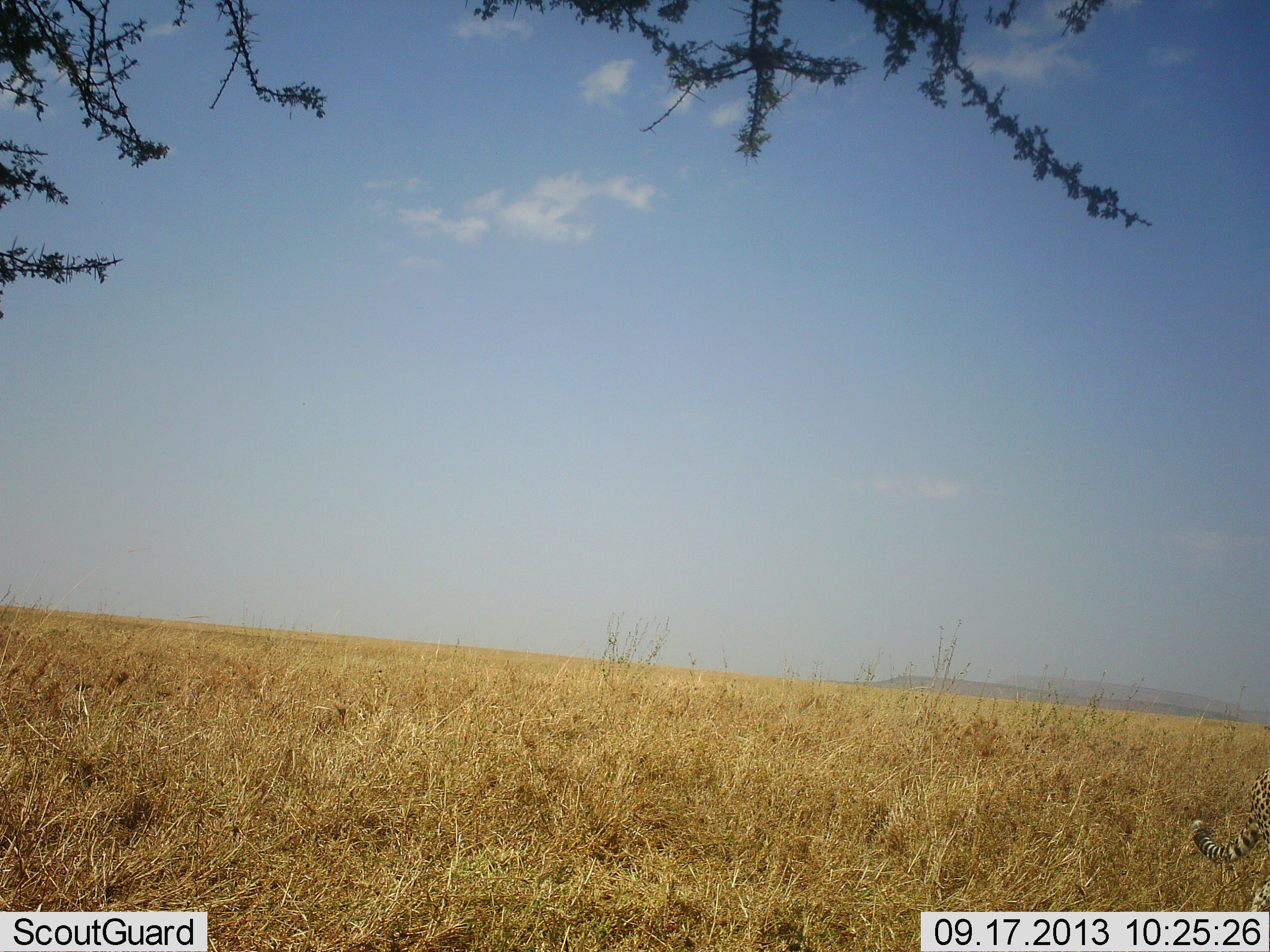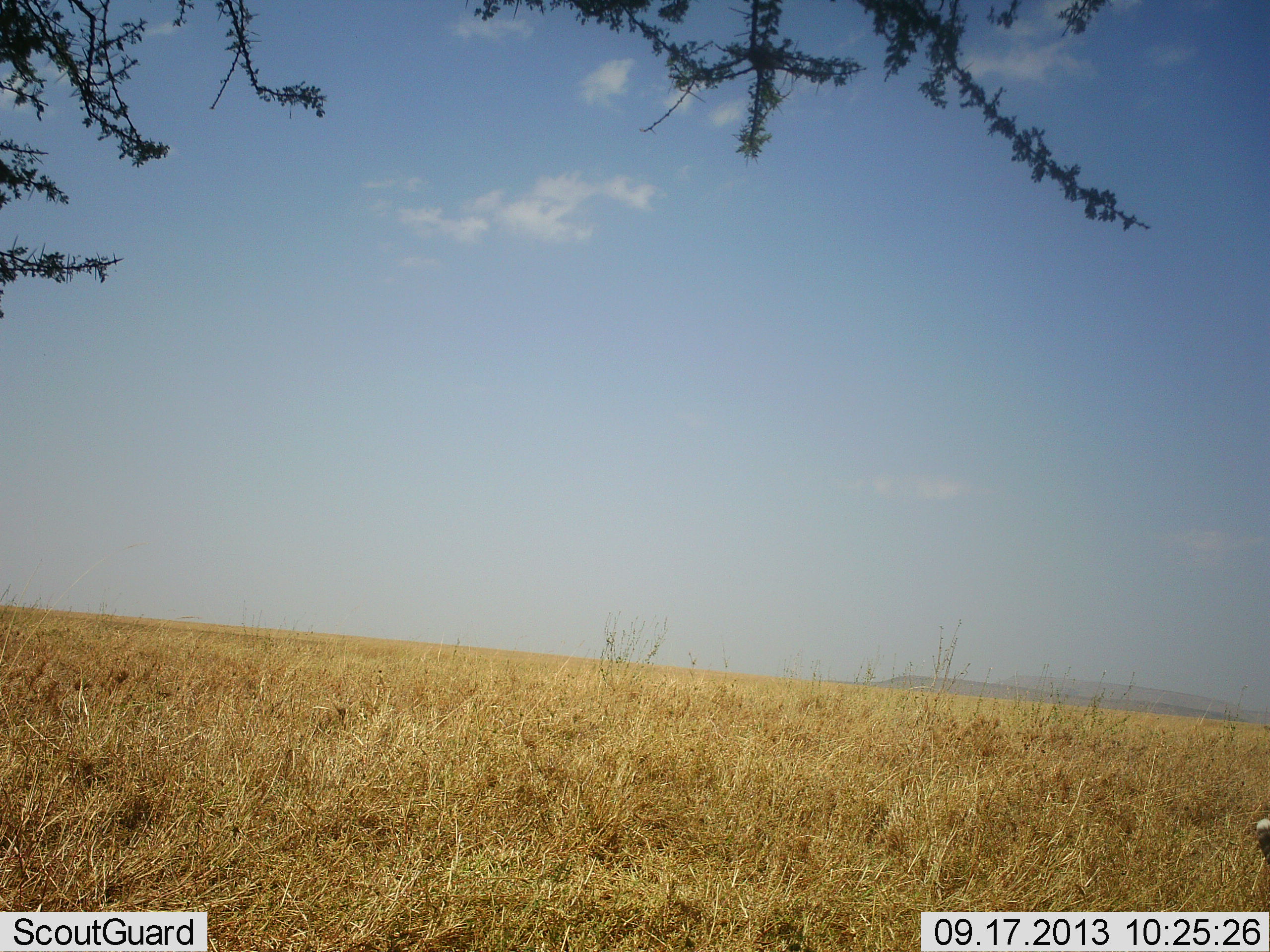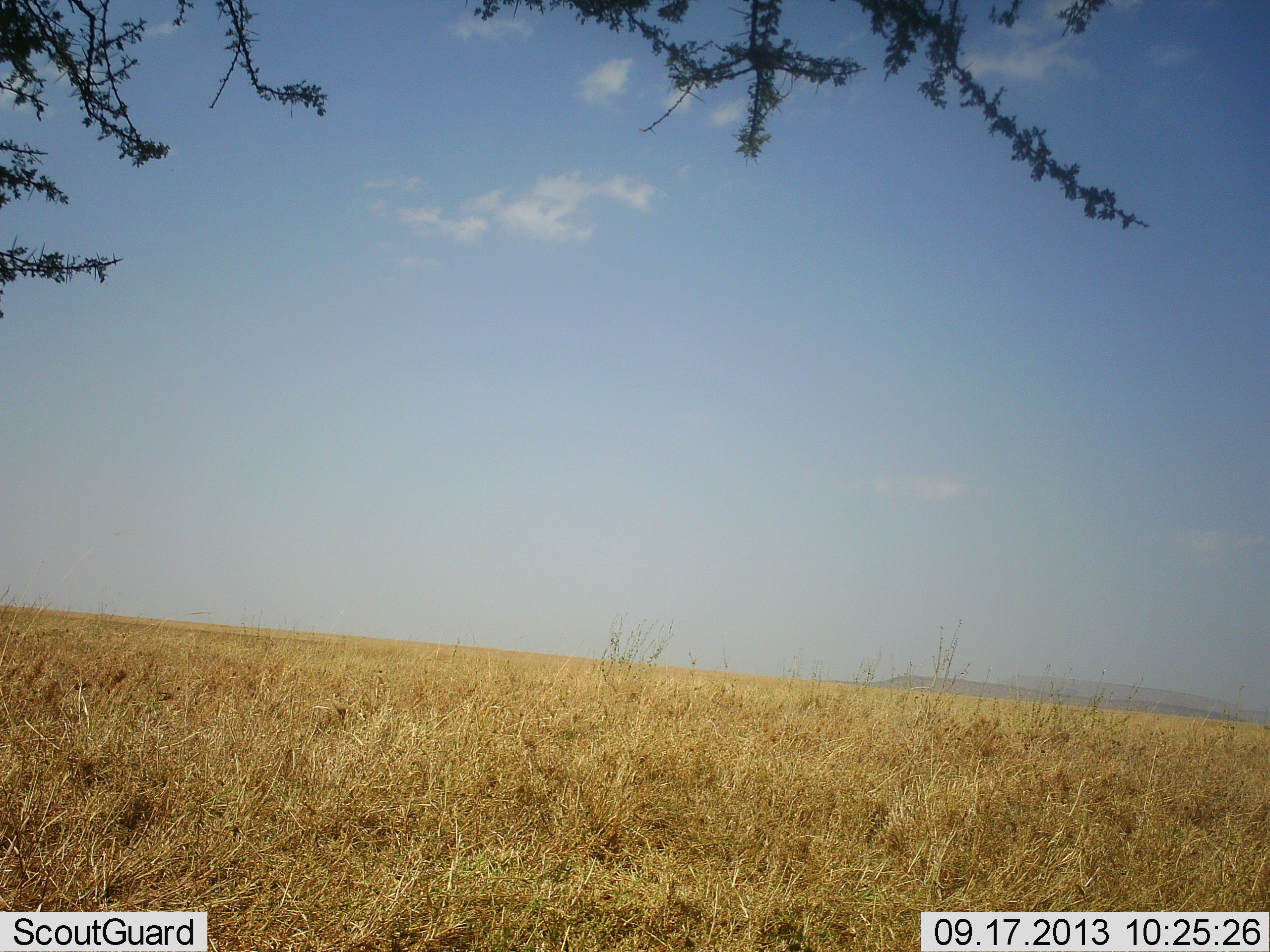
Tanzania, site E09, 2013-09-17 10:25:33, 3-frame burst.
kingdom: Animalia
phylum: Chordata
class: Mammalia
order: Carnivora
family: Felidae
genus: Acinonyx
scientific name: Acinonyx jubatus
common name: cheetah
Cheetah (Acinonyx jubatus), count 1. Behavior (volunteer vote fractions): standing 9%, resting 0%, moving 91%, interacting 0%. Young present (vote fraction): 0%. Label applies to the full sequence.